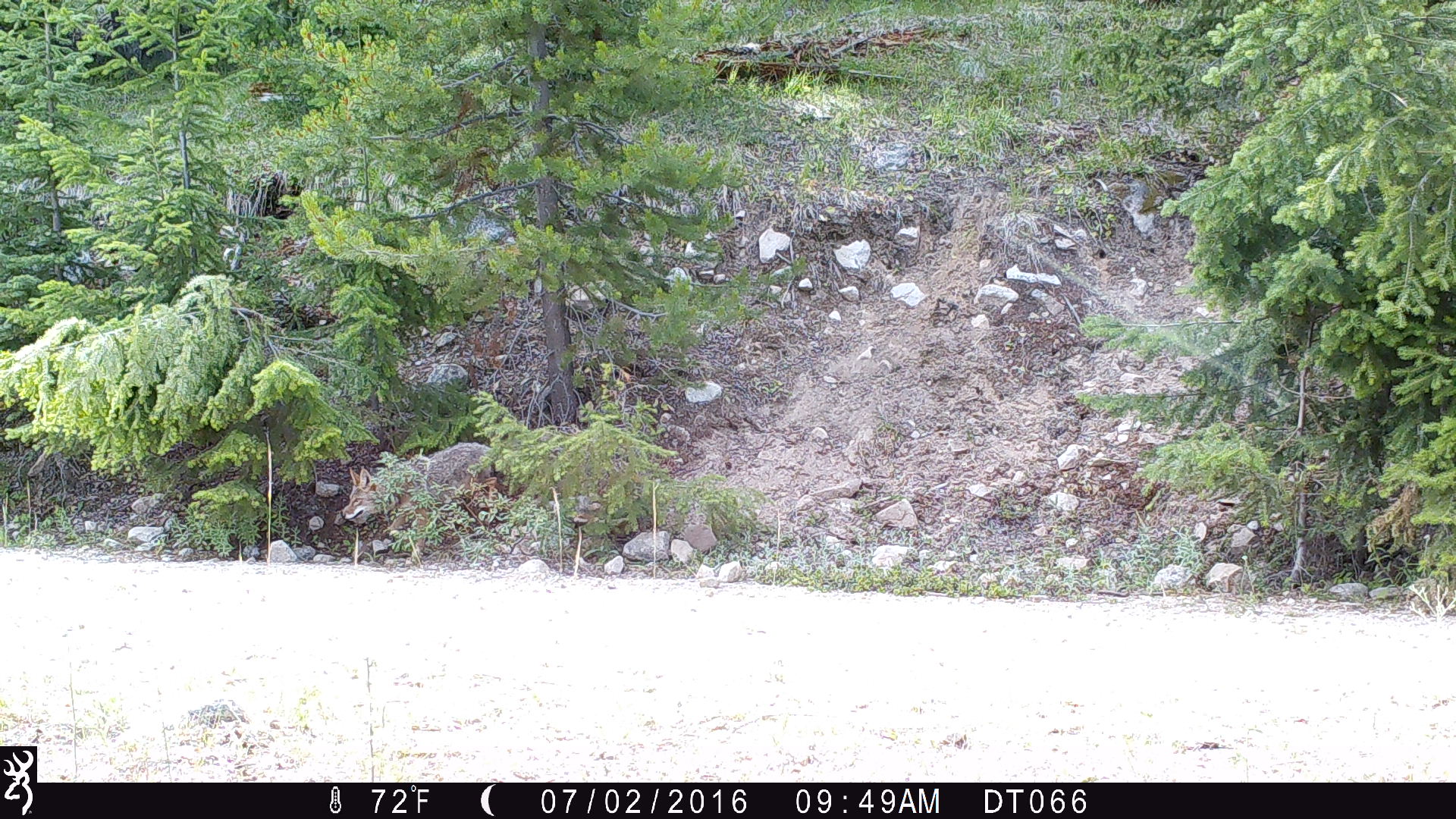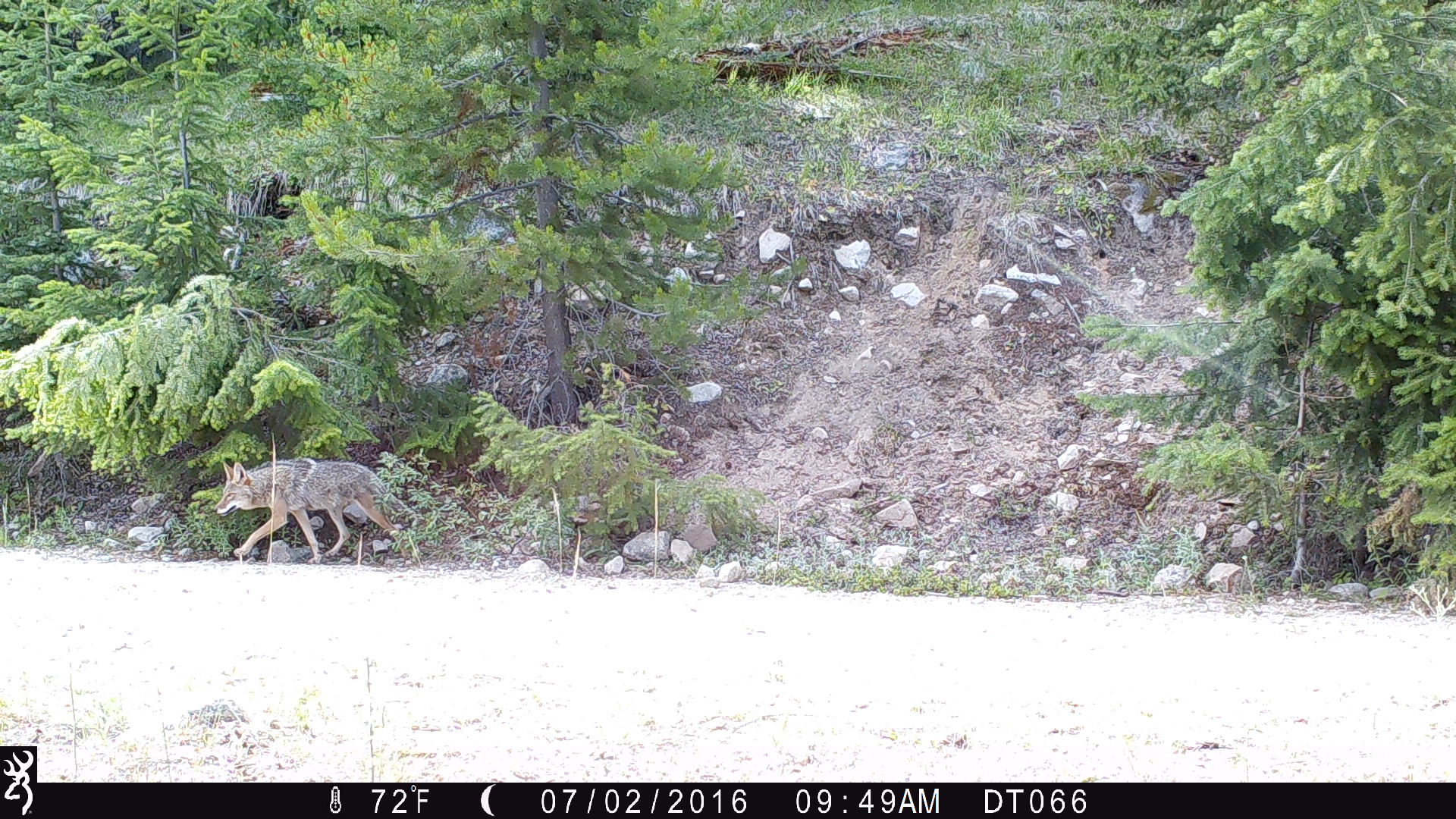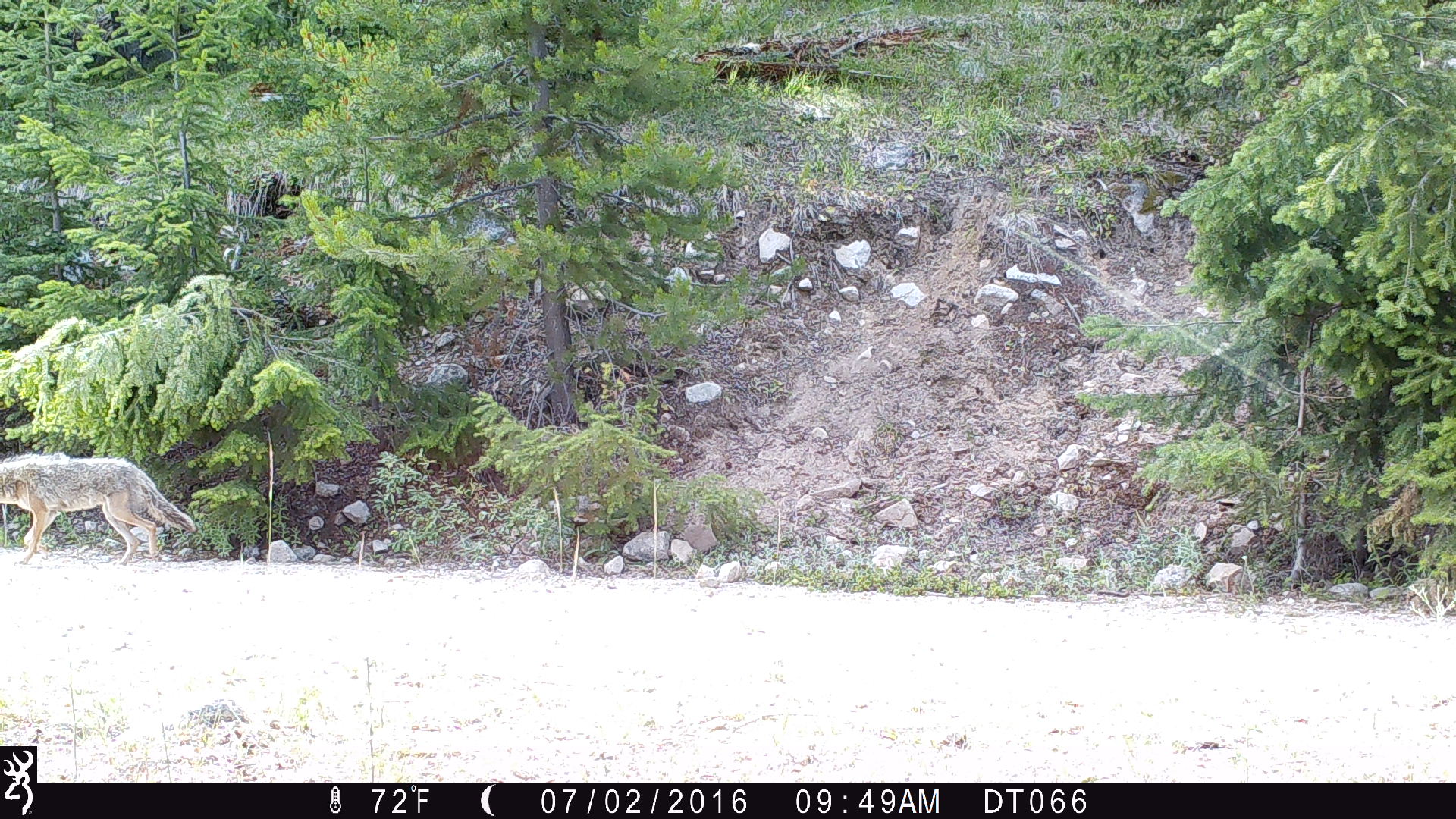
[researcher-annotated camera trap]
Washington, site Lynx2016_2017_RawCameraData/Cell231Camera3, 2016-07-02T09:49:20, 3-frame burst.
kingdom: Animalia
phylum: Chordata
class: Mammalia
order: Carnivora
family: Canidae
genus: Canis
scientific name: Canis latrans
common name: coyote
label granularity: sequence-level